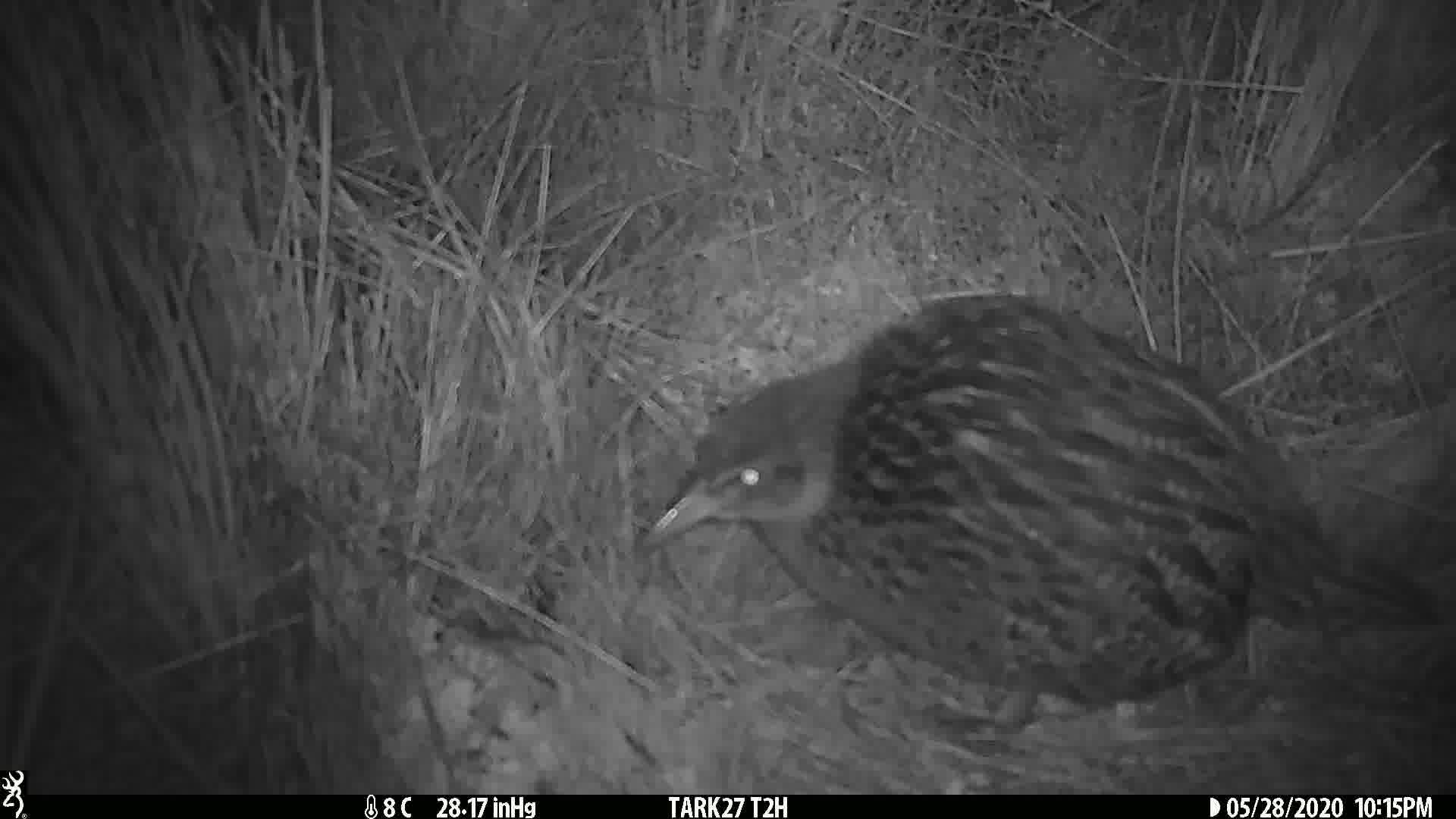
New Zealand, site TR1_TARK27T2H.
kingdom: Animalia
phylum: Chordata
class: Aves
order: Gruiformes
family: Rallidae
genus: Gallirallus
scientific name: Gallirallus australis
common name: weka